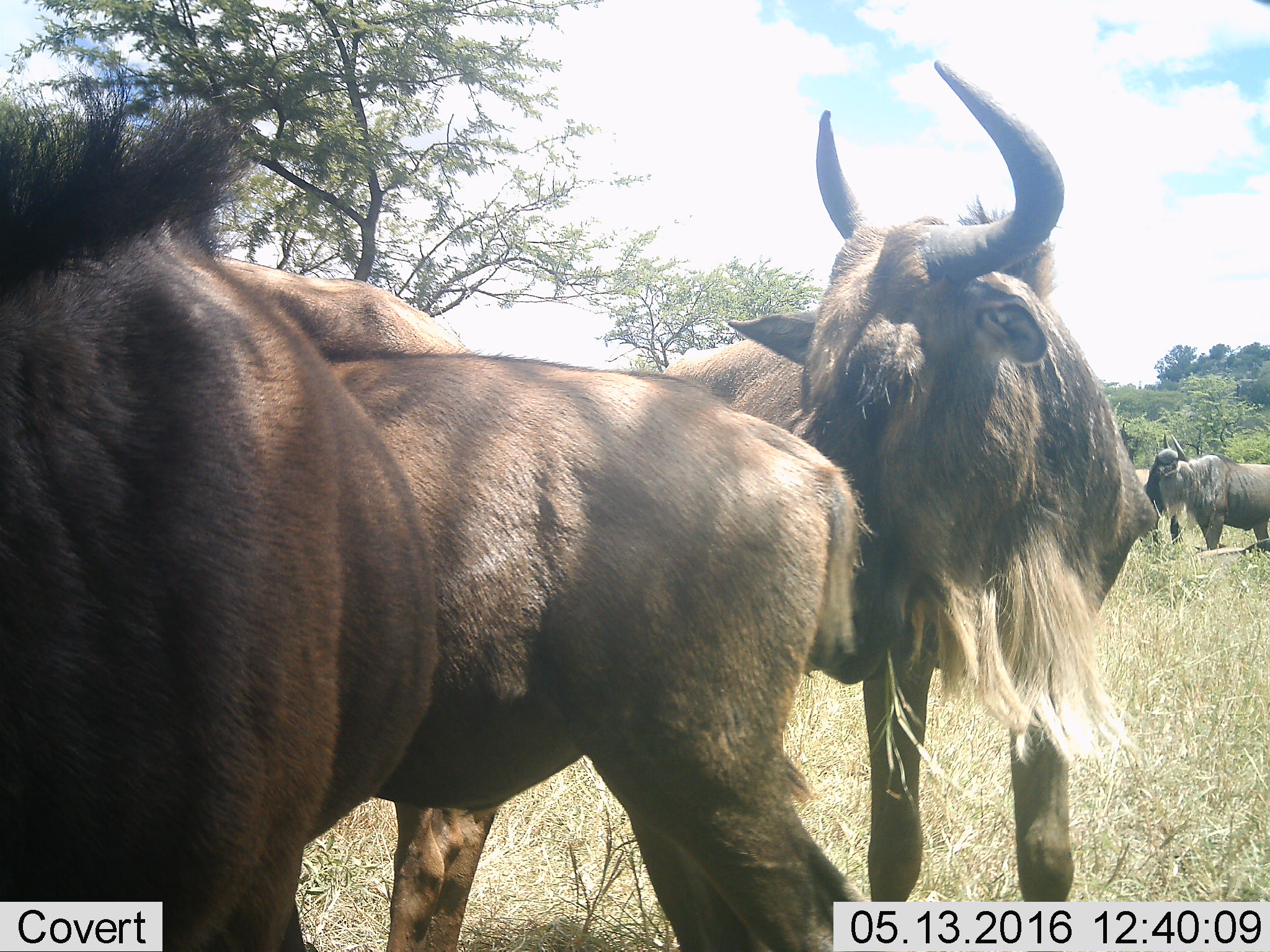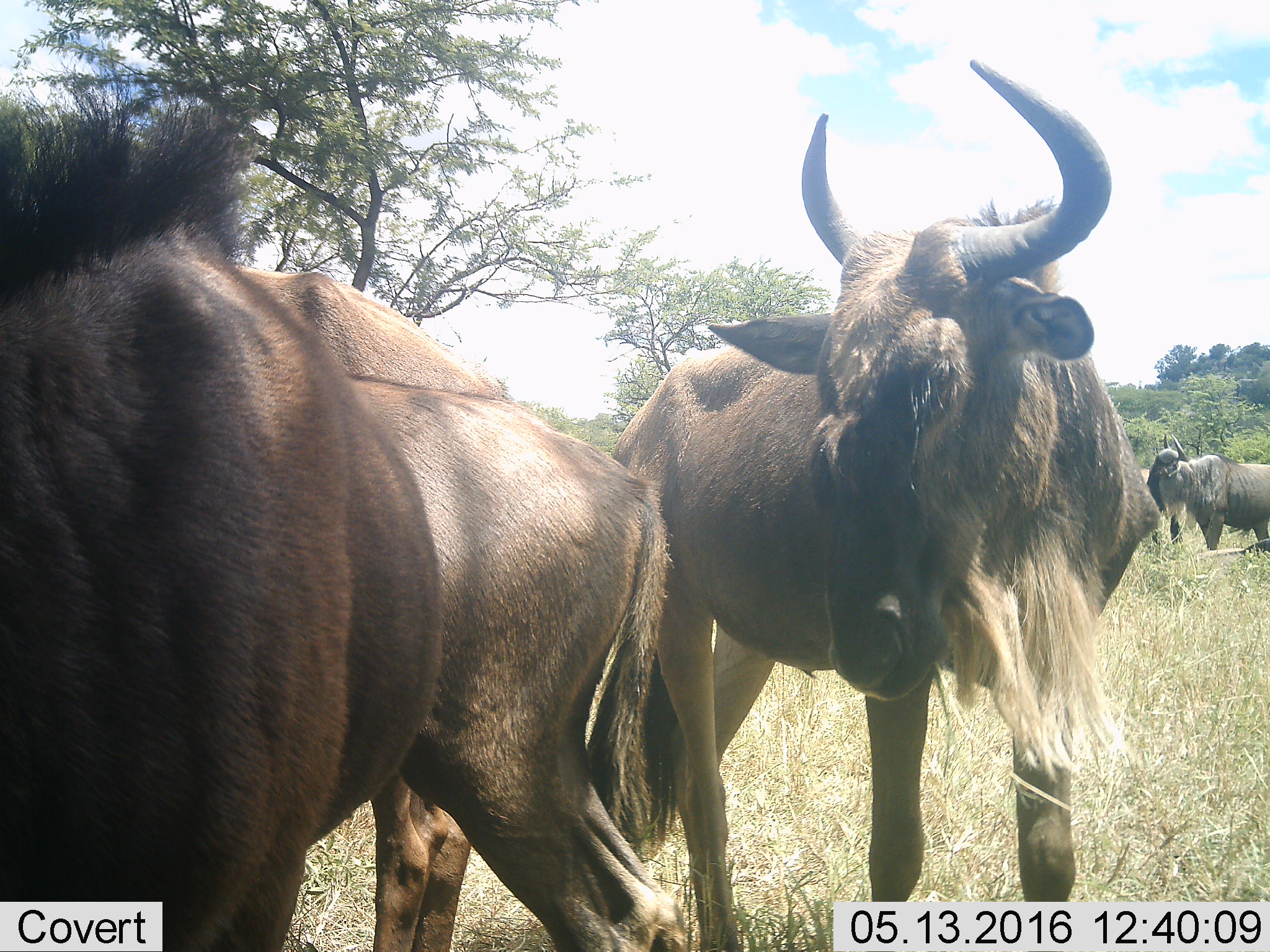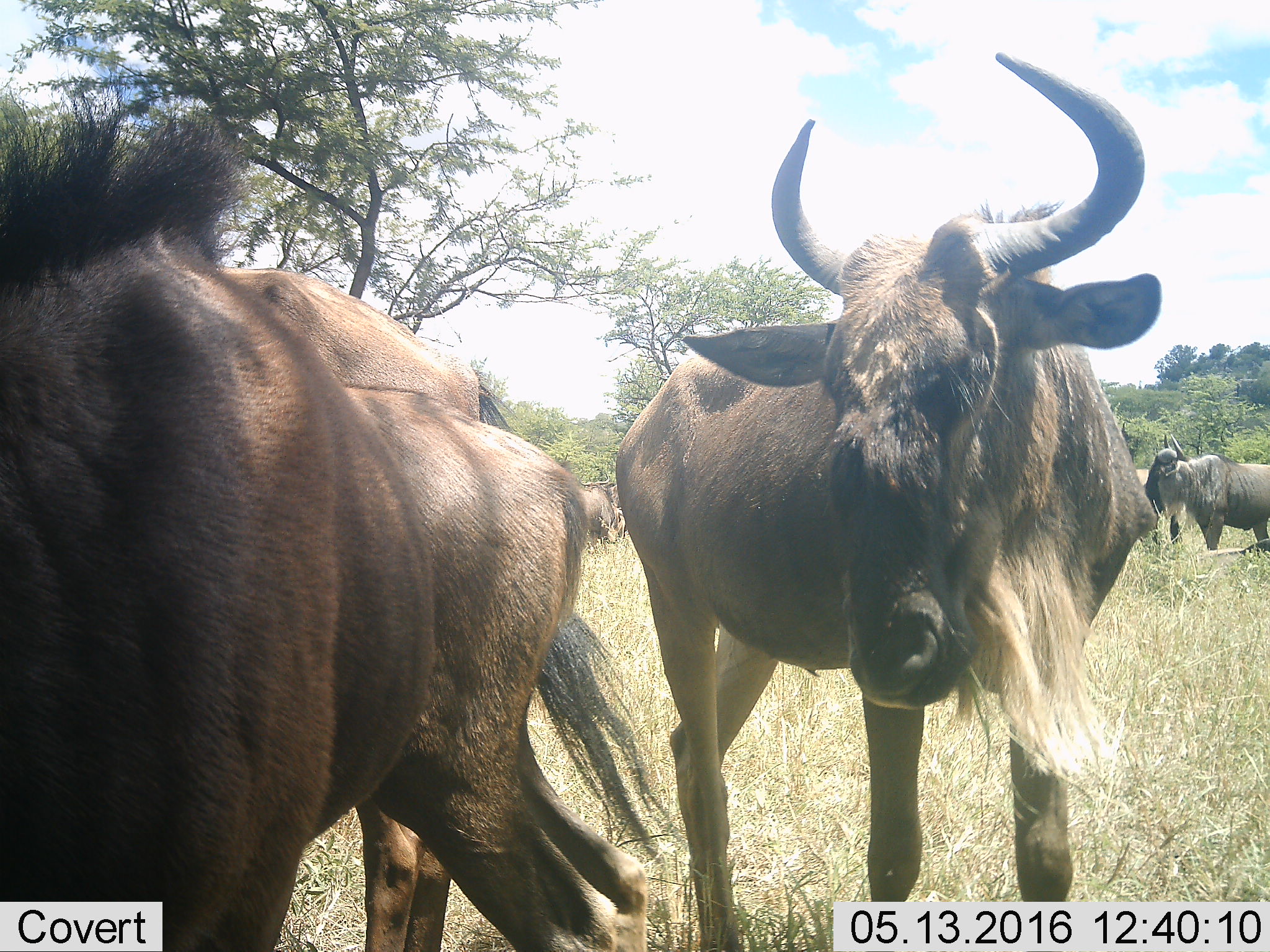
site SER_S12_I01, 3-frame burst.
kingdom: Animalia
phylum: Chordata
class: Mammalia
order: Artiodactyla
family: Bovidae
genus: Connochaetes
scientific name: Connochaetes taurinus taurinus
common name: blue wildebeest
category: wildebeestblue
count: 6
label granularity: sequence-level